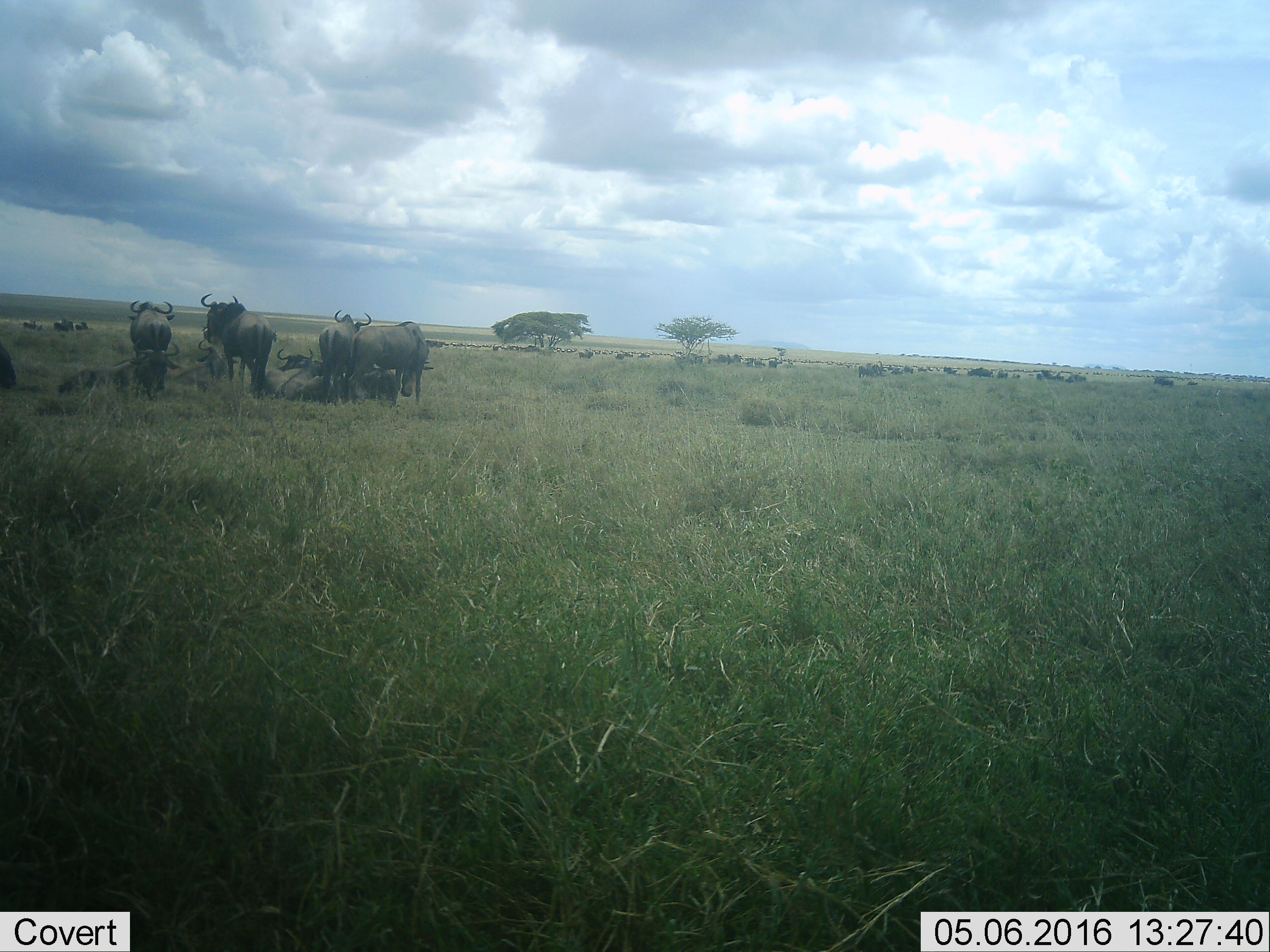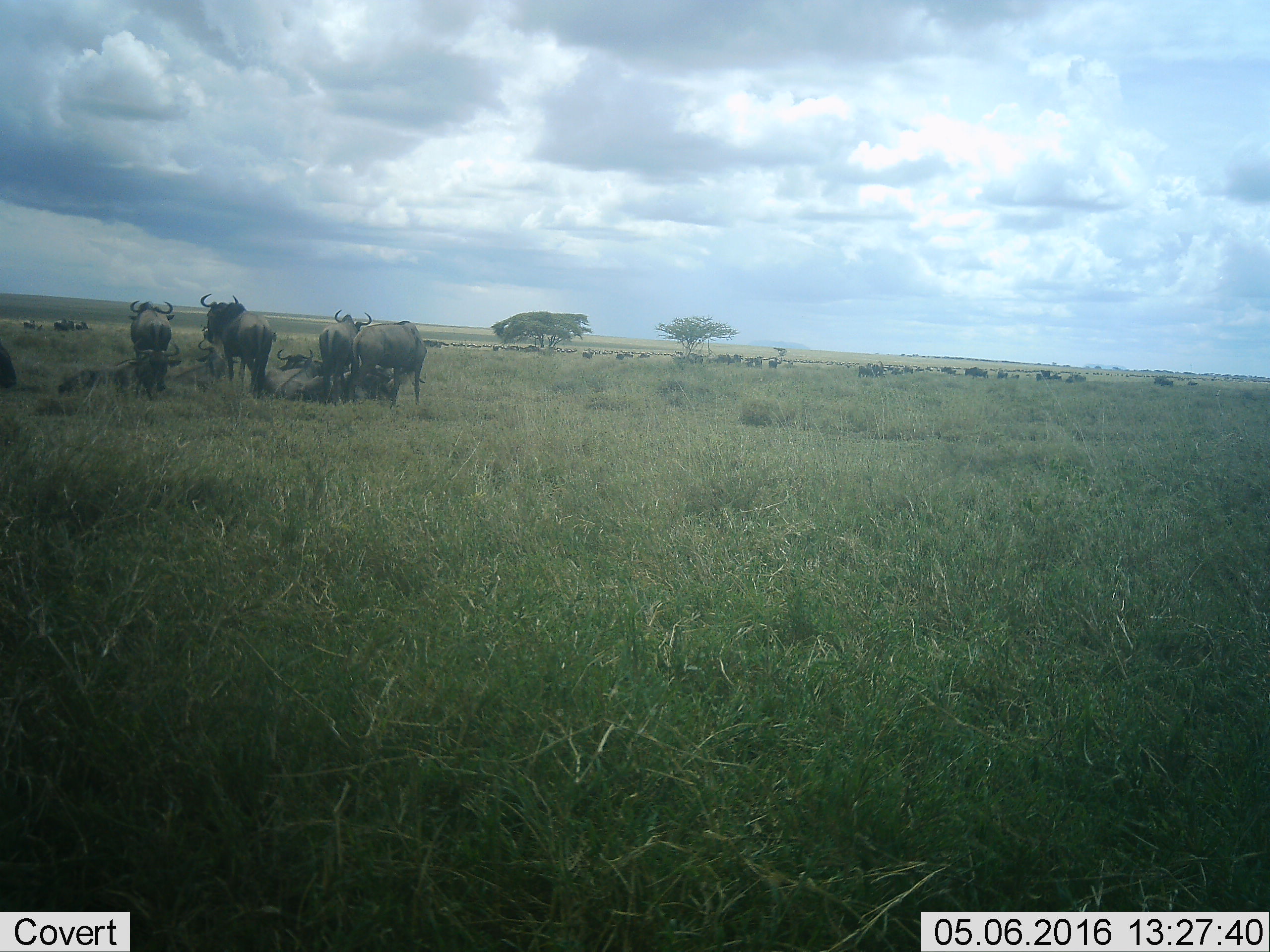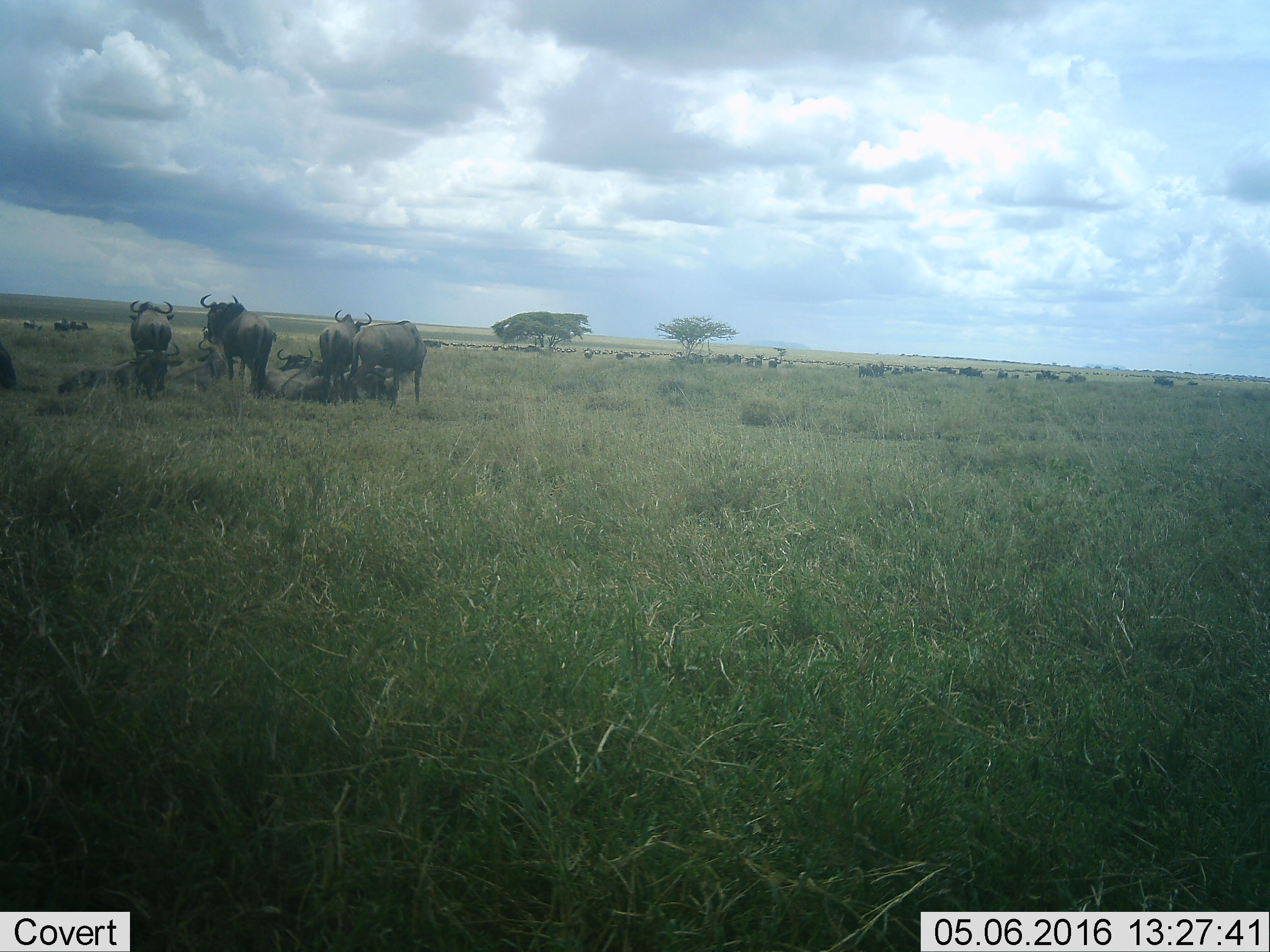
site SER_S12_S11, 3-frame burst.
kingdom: Animalia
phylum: Chordata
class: Mammalia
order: Artiodactyla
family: Bovidae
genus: Connochaetes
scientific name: Connochaetes taurinus taurinus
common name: blue wildebeest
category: wildebeestblue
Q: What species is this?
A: Wildebeestblue (blue wildebeest) (Connochaetes taurinus taurinus).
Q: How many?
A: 51+.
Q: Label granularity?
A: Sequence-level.